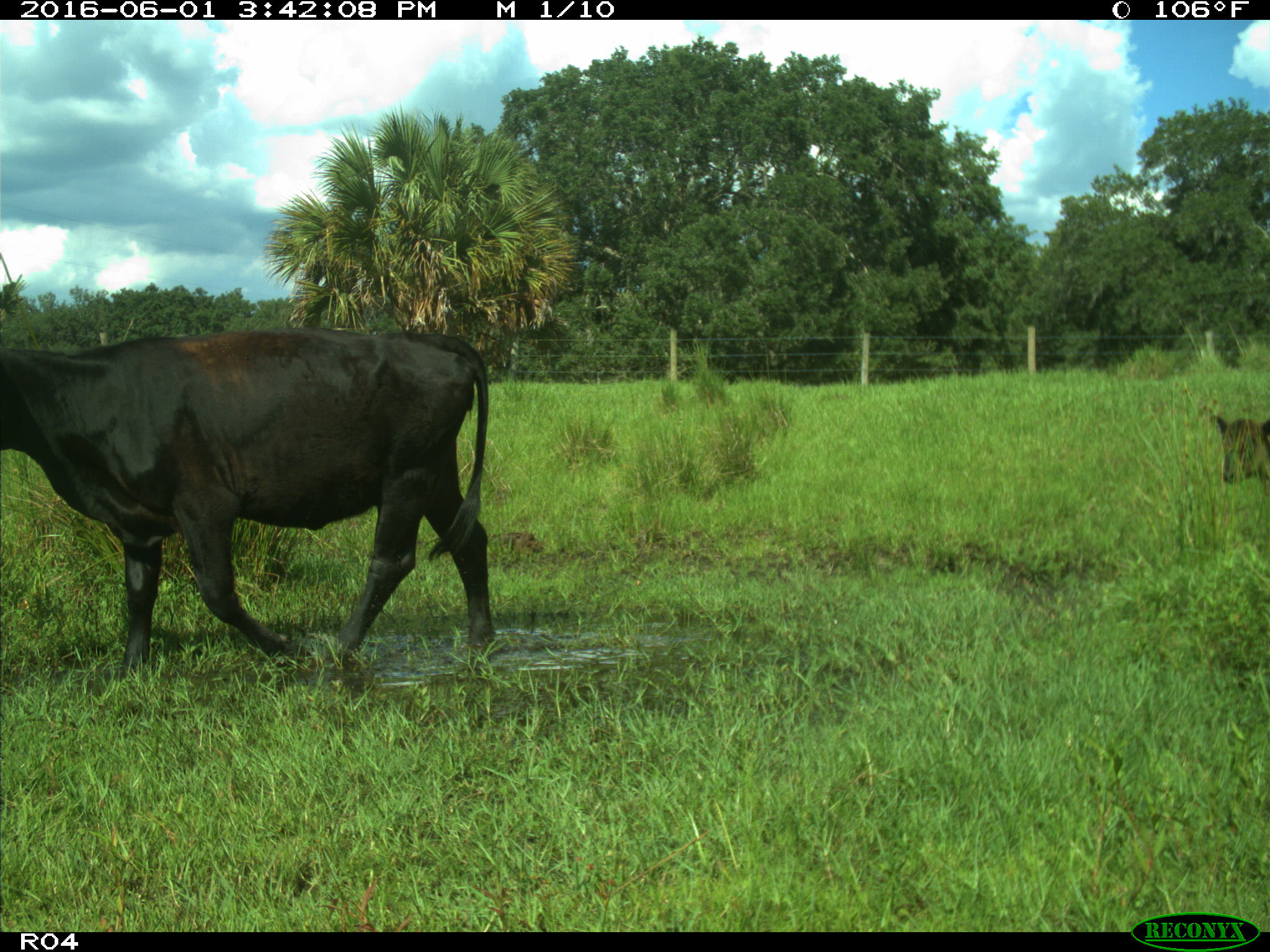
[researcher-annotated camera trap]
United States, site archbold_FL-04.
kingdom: Animalia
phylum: Chordata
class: Mammalia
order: Artiodactyla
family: Bovidae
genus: Bos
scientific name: Bos taurus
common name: domestic cow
Bos taurus (domestic cow).